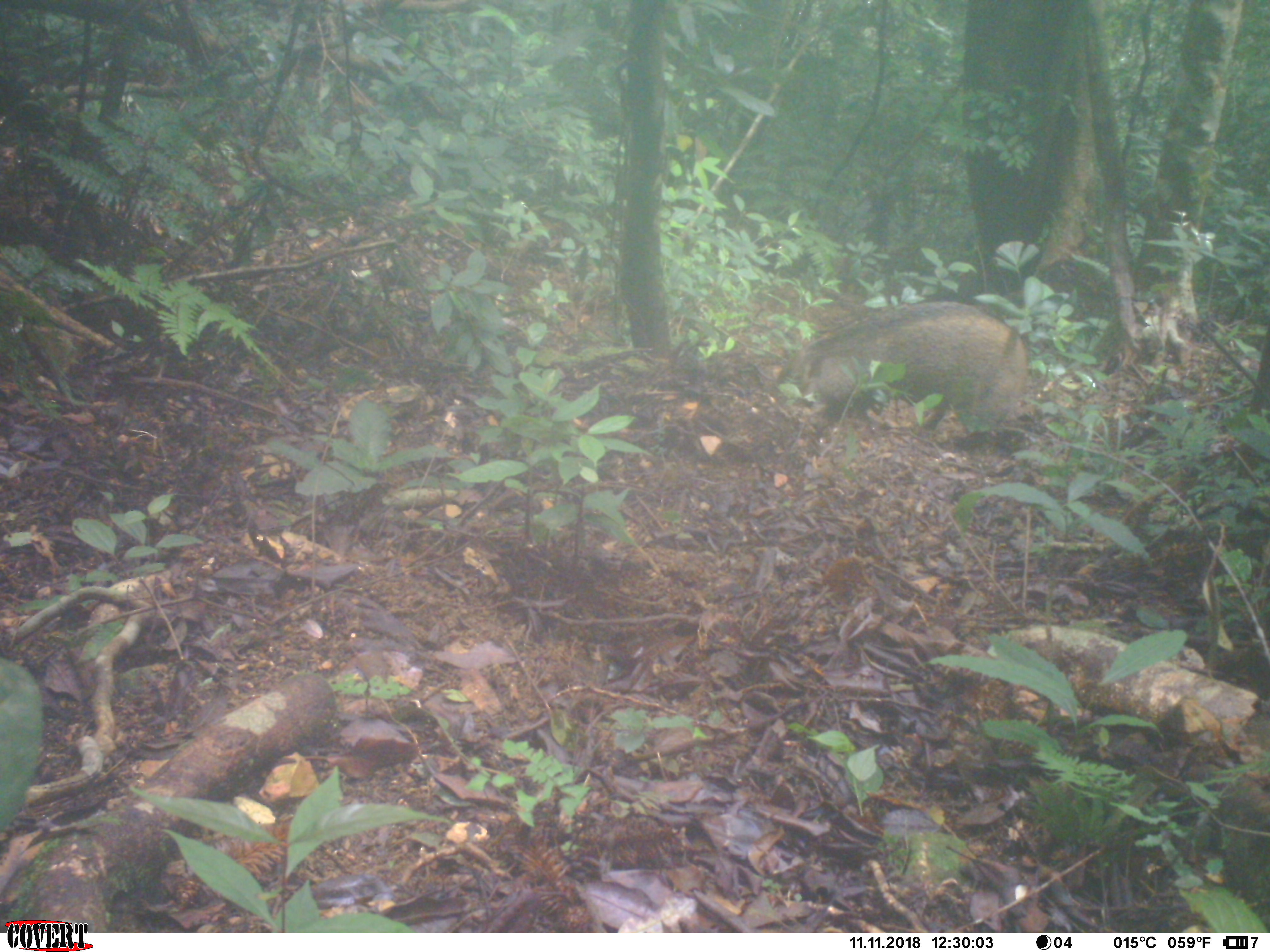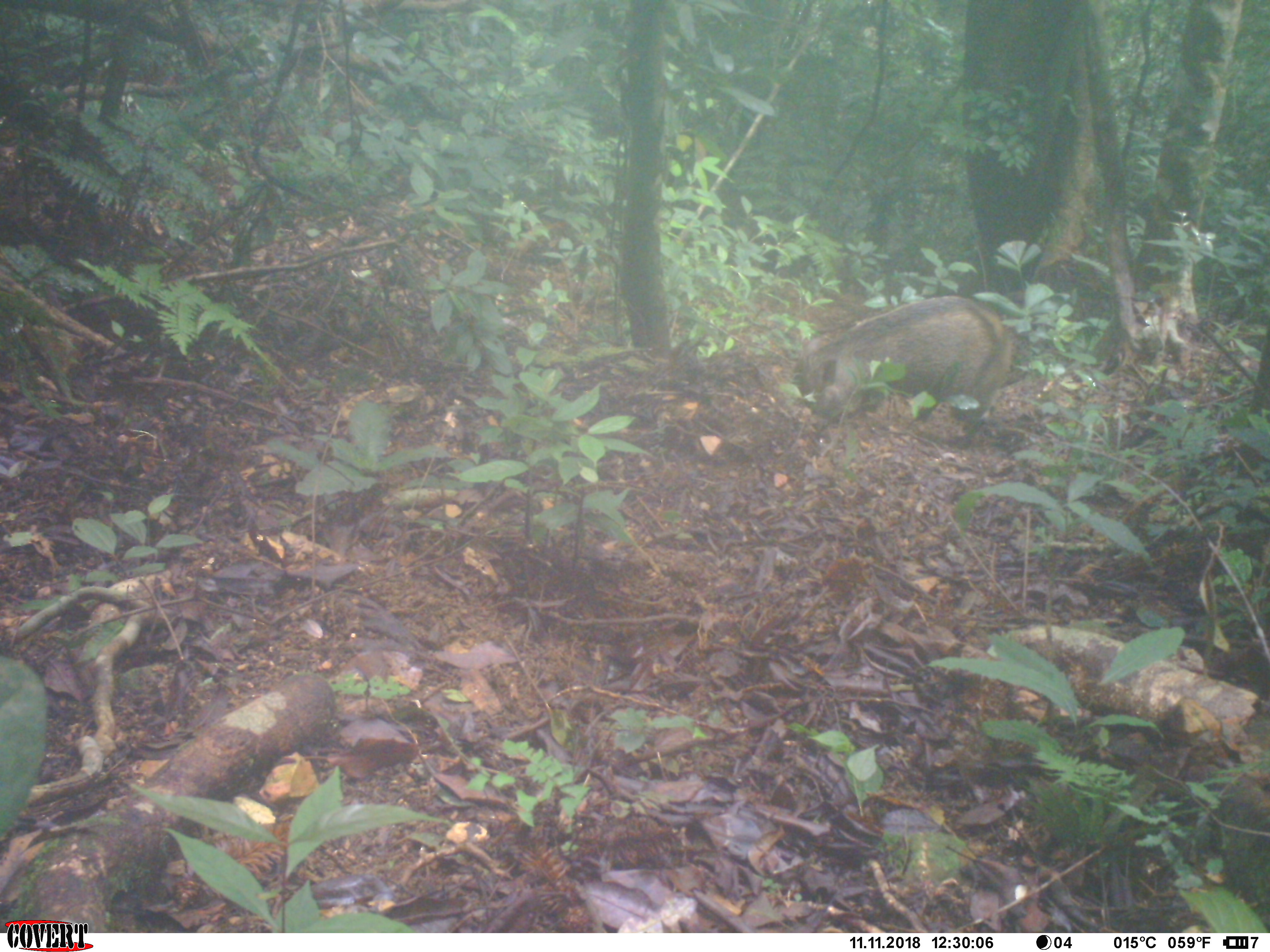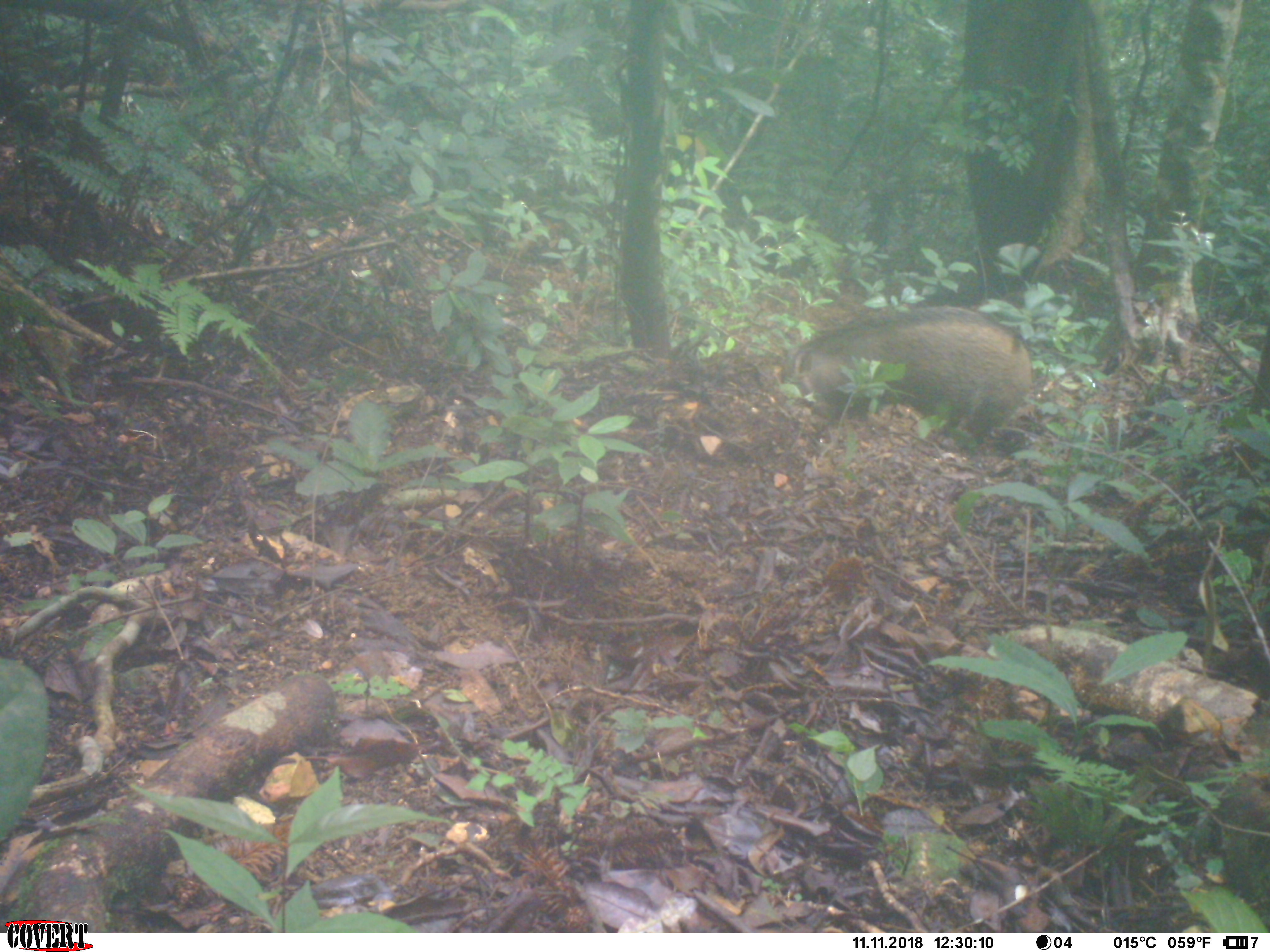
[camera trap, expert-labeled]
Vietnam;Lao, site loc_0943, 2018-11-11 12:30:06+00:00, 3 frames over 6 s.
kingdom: Animalia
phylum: Chordata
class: Mammalia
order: Artiodactyla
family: Suidae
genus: Sus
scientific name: Sus scrofa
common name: eurasian wild pig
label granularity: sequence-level